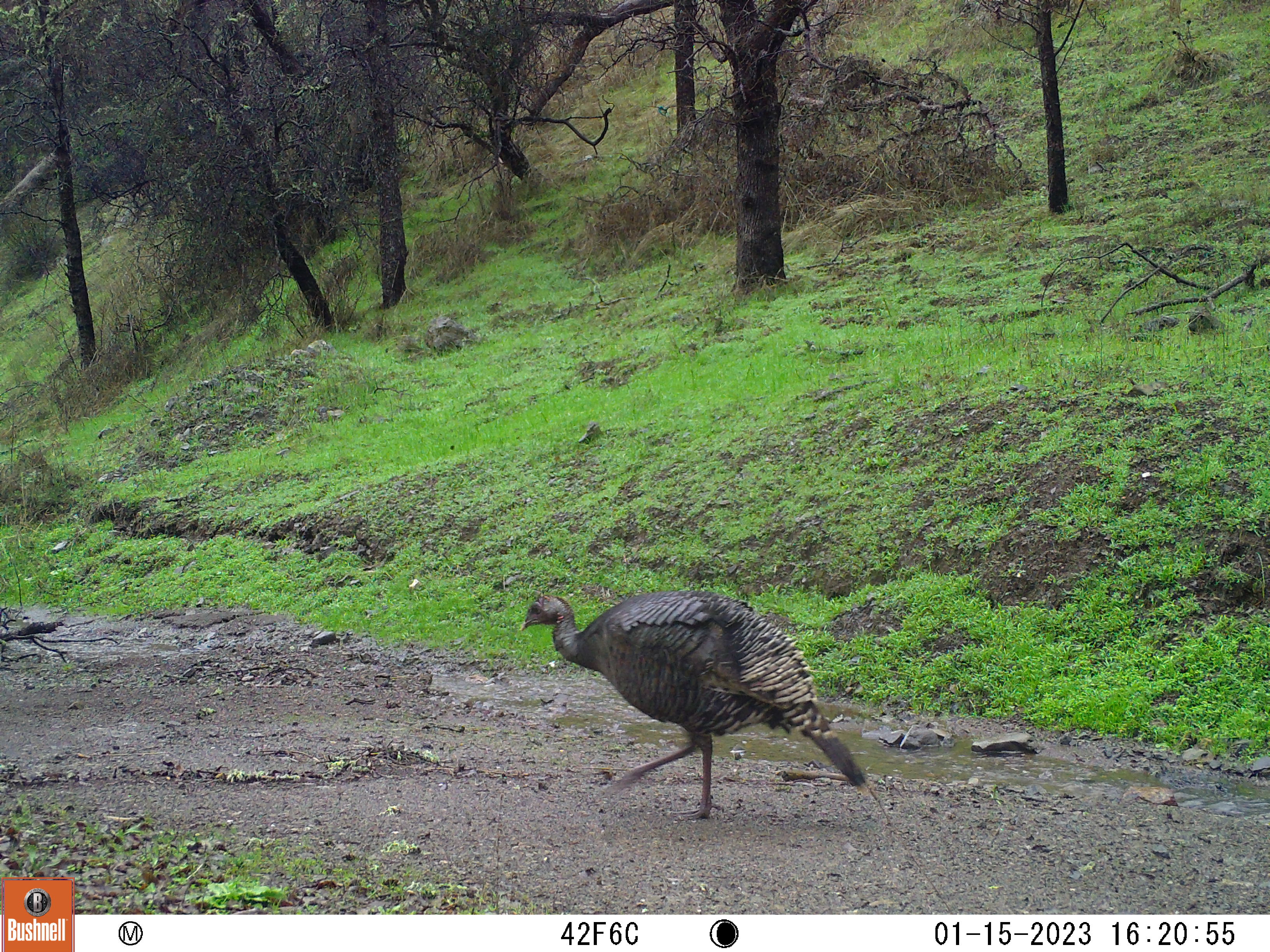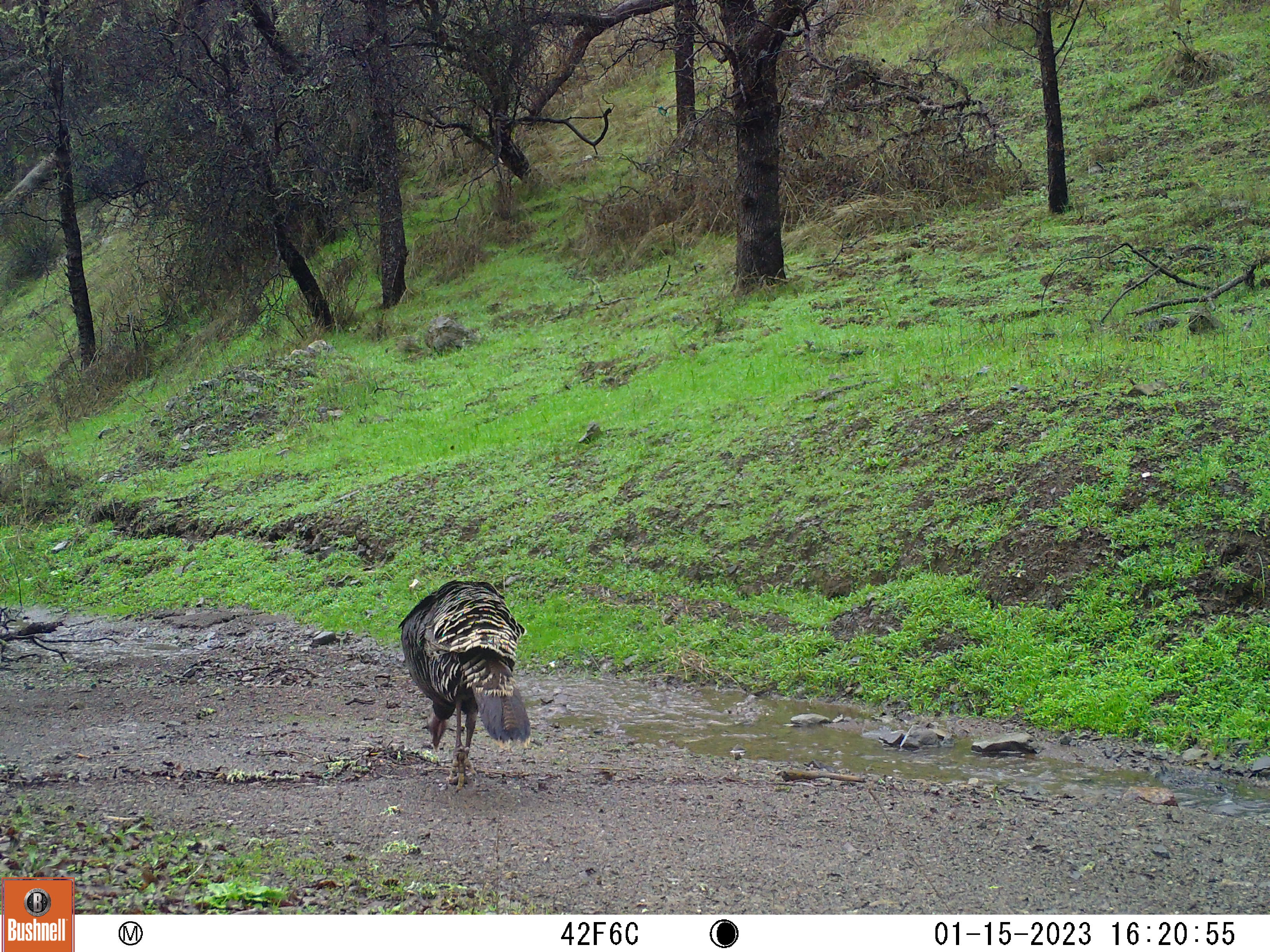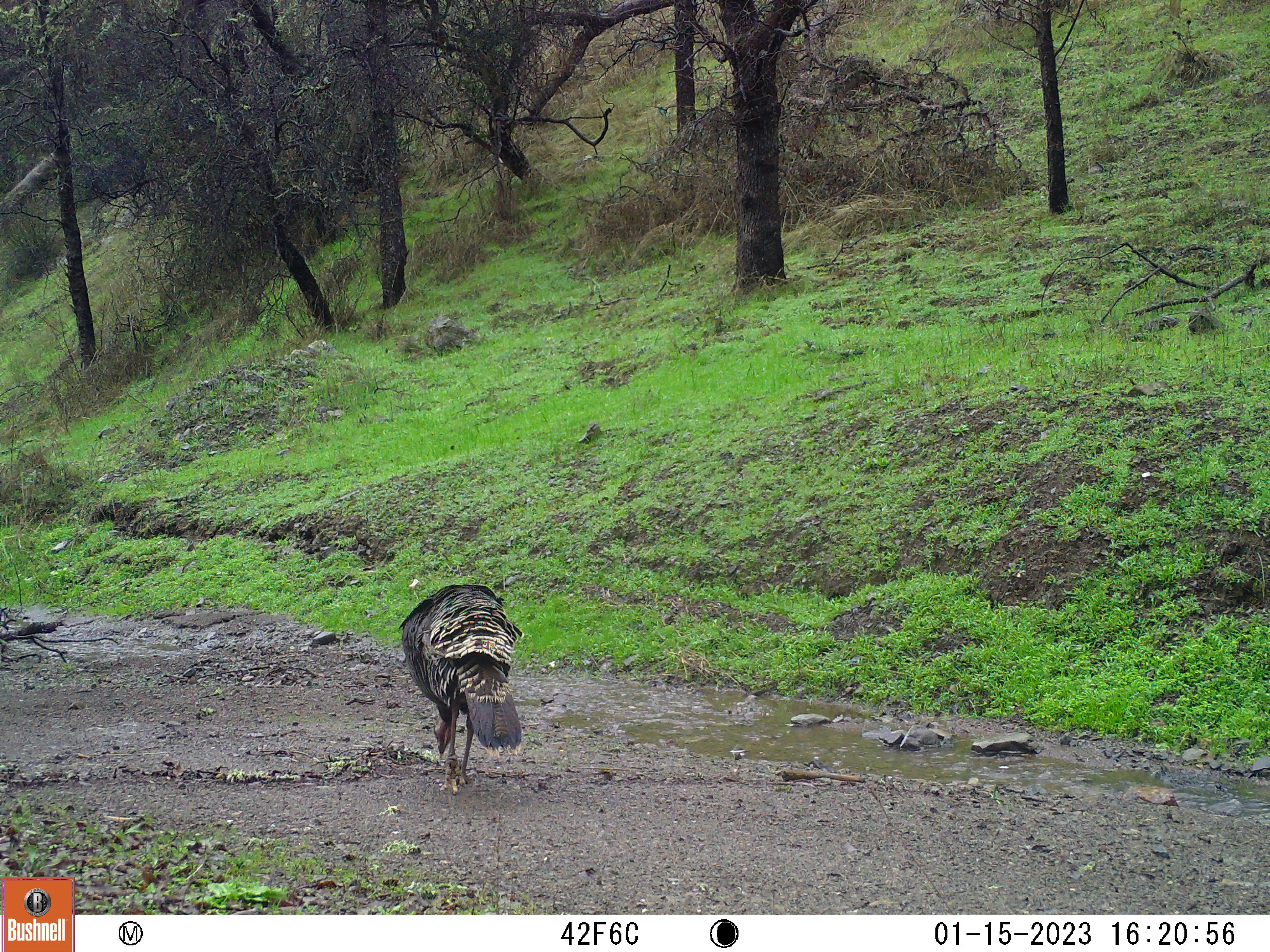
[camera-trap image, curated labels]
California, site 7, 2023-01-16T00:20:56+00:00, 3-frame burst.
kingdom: Animalia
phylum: Chordata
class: Aves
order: Galliformes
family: Phasianidae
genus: Meleagris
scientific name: Meleagris gallopavo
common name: turkey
Turkey (Meleagris gallopavo).